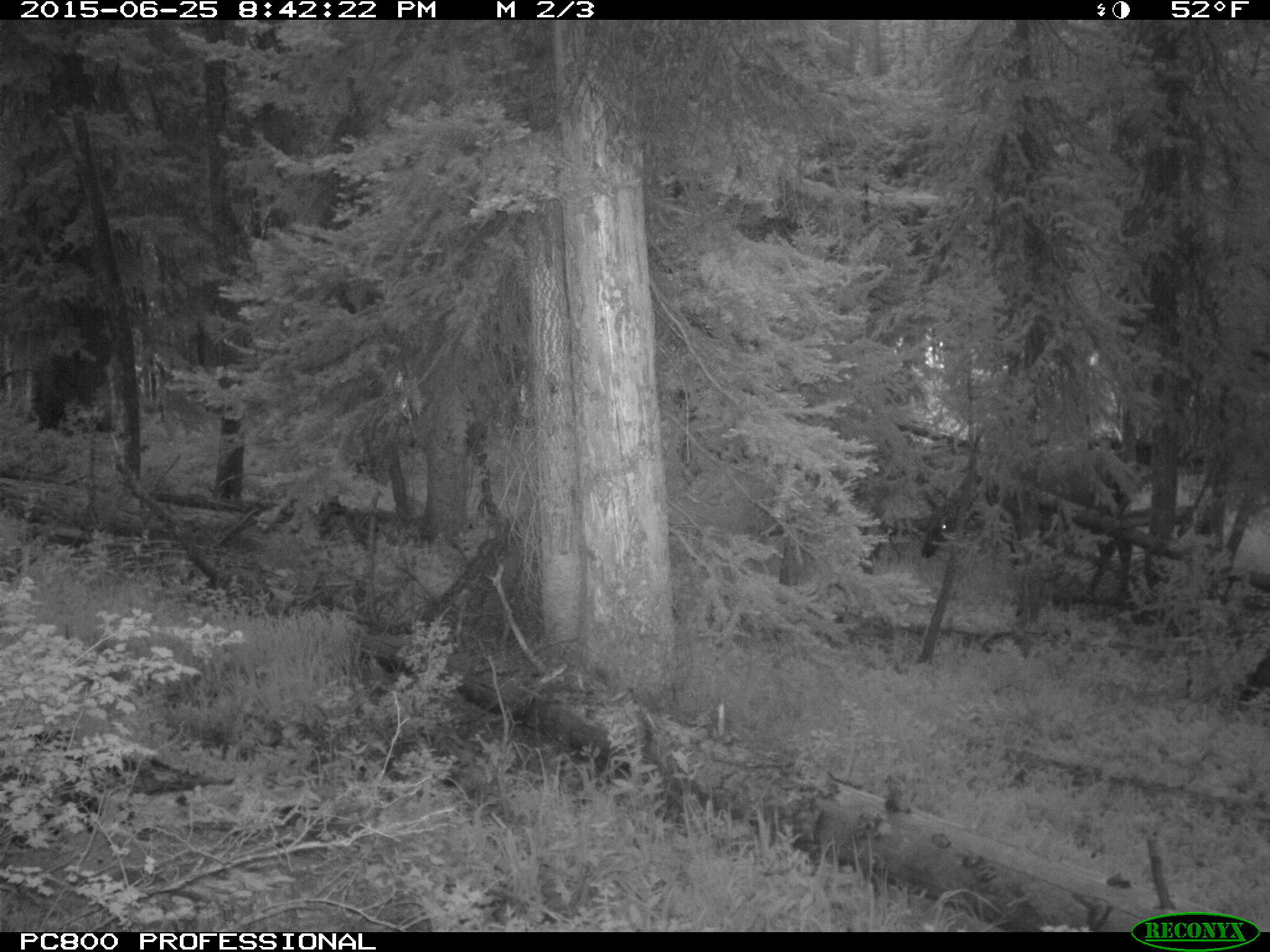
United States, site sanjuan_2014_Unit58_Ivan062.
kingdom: Animalia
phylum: Chordata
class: Mammalia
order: Artiodactyla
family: Cervidae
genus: Cervus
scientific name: Cervus elaphus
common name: red deer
Cervus elaphus (red deer).